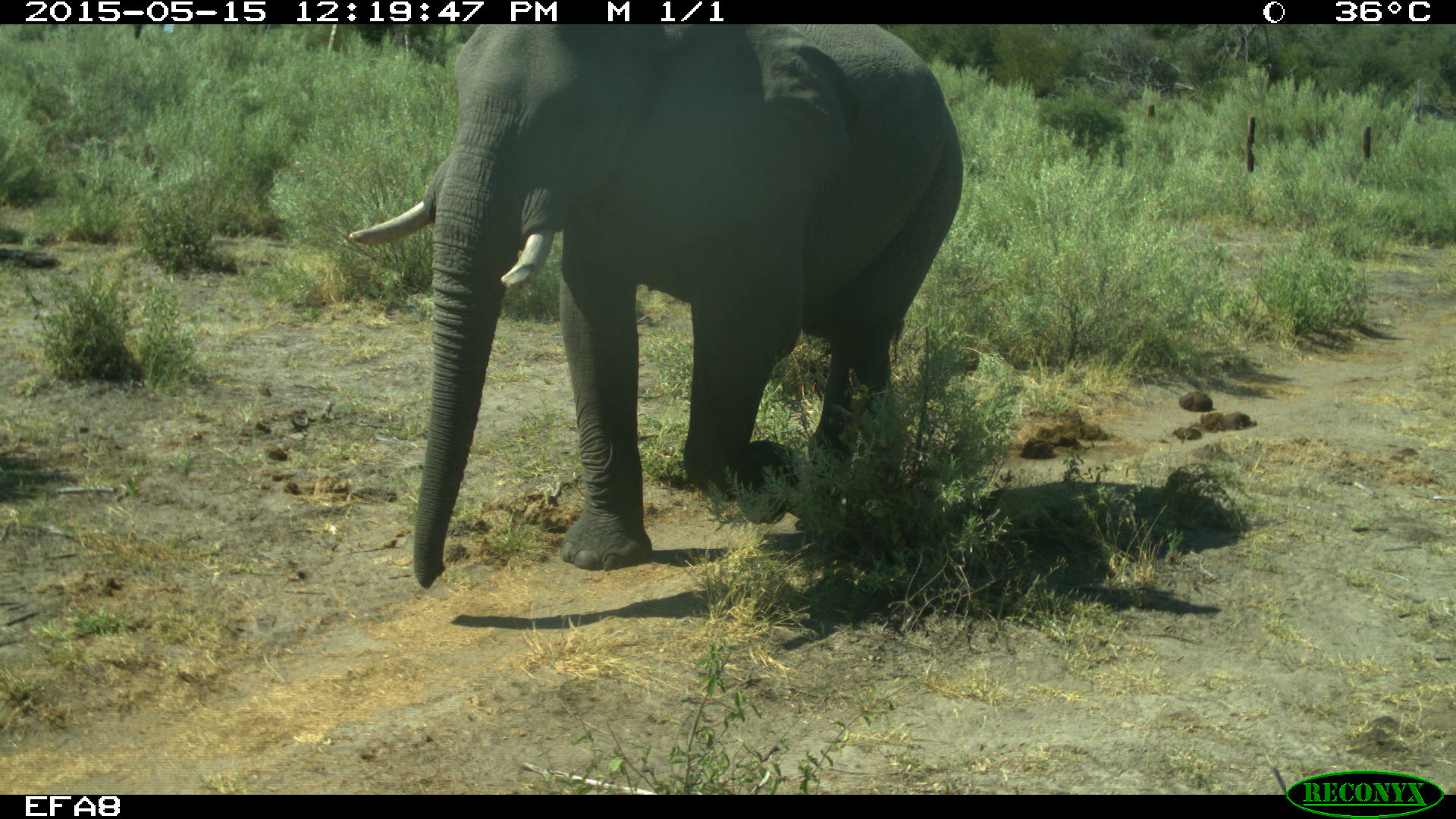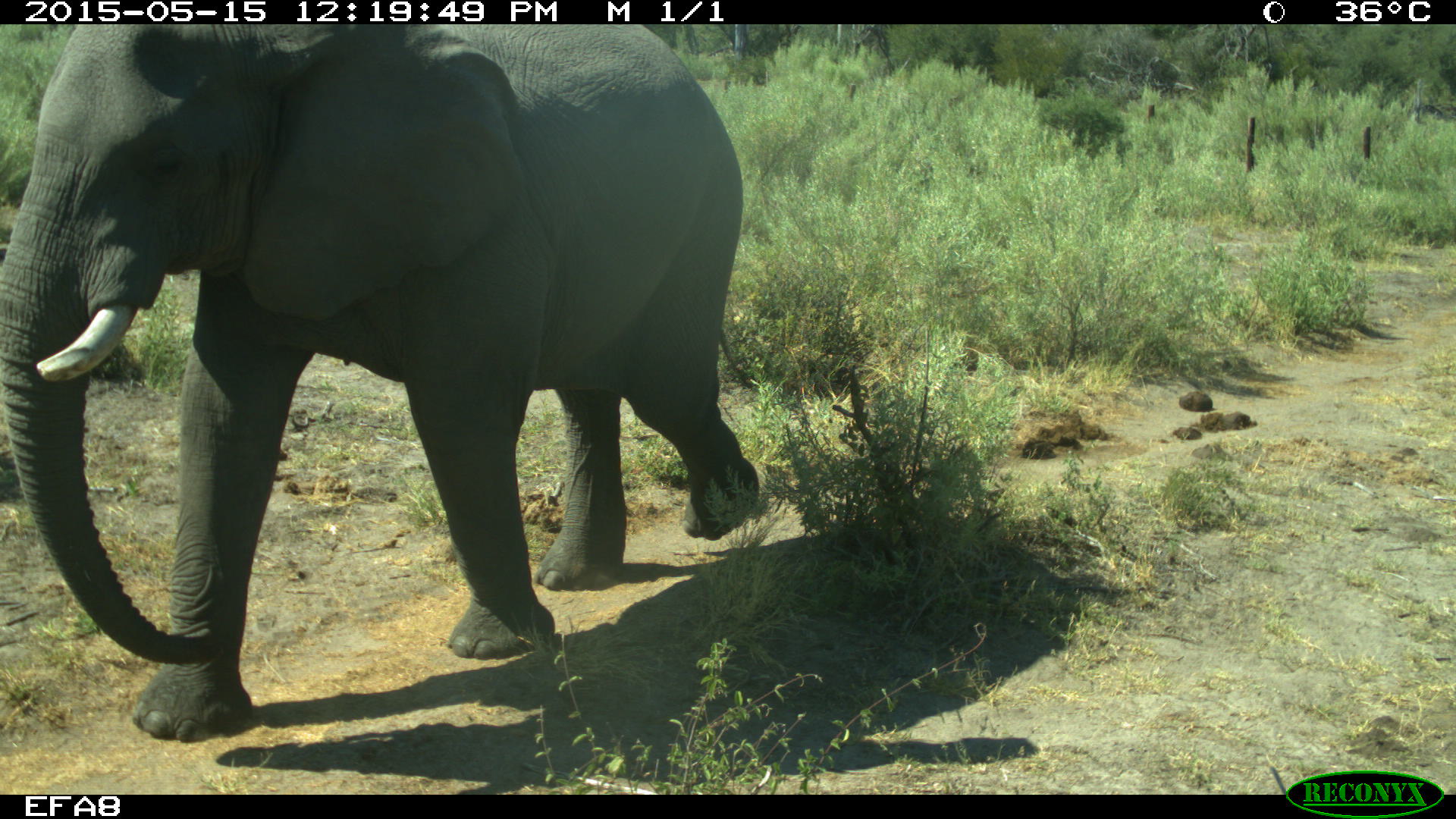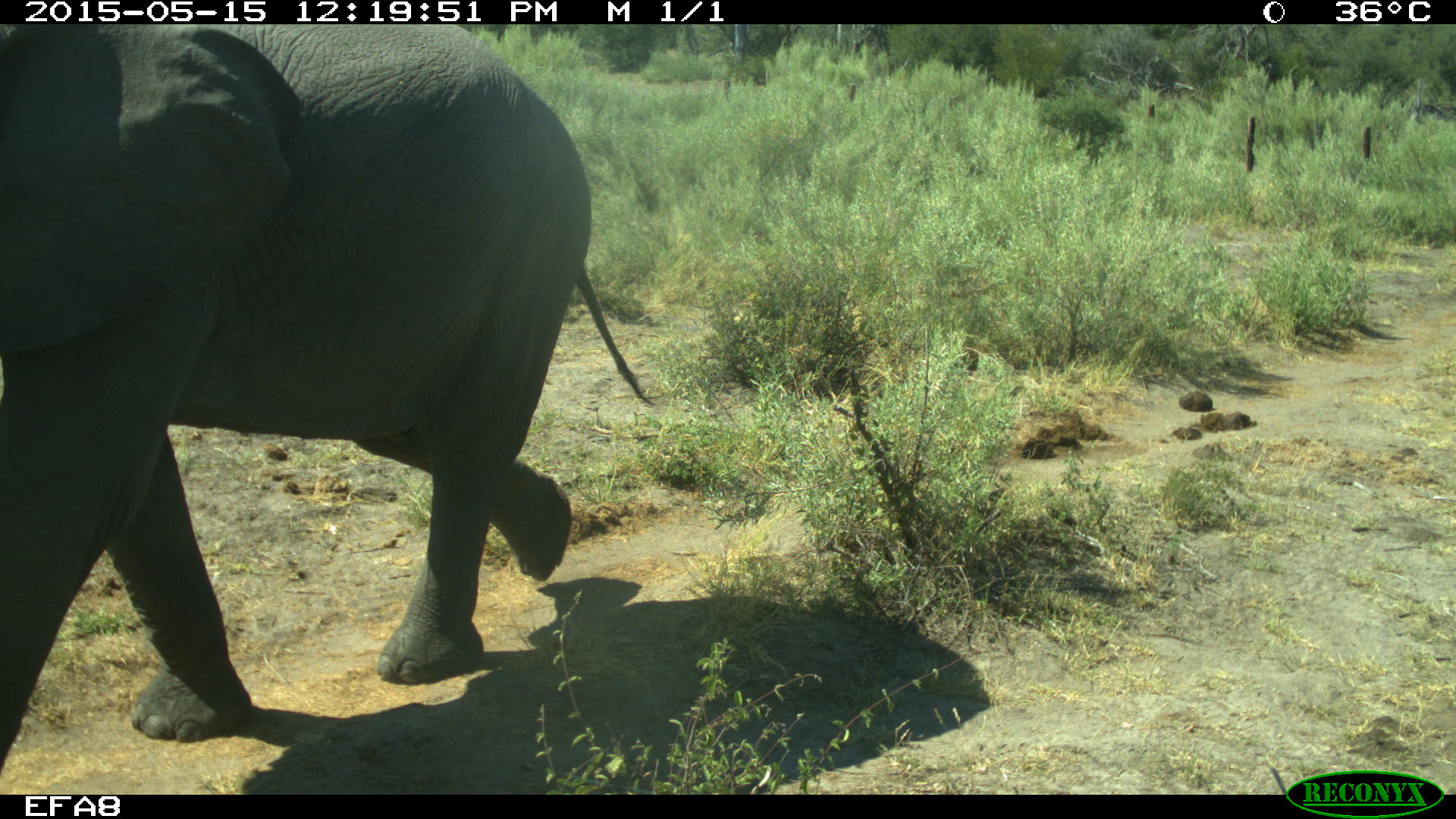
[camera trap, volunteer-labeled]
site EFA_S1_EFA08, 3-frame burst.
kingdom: Animalia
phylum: Chordata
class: Mammalia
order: Proboscidea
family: Elephantidae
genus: Loxodonta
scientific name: Loxodonta africana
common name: african bush elephant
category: elephant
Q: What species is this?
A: Elephant (african bush elephant) (Loxodonta africana).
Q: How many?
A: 1.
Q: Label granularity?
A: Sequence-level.